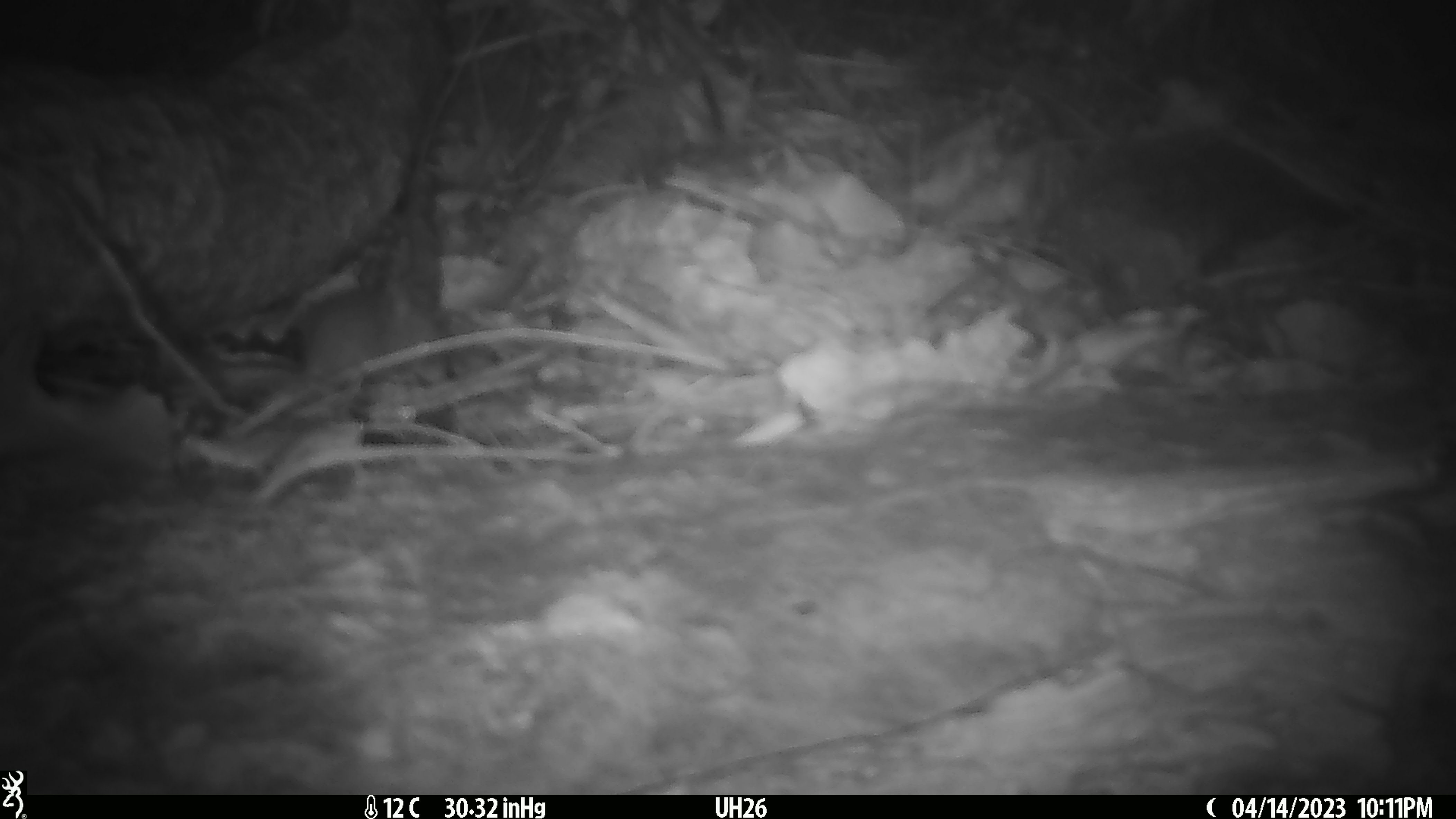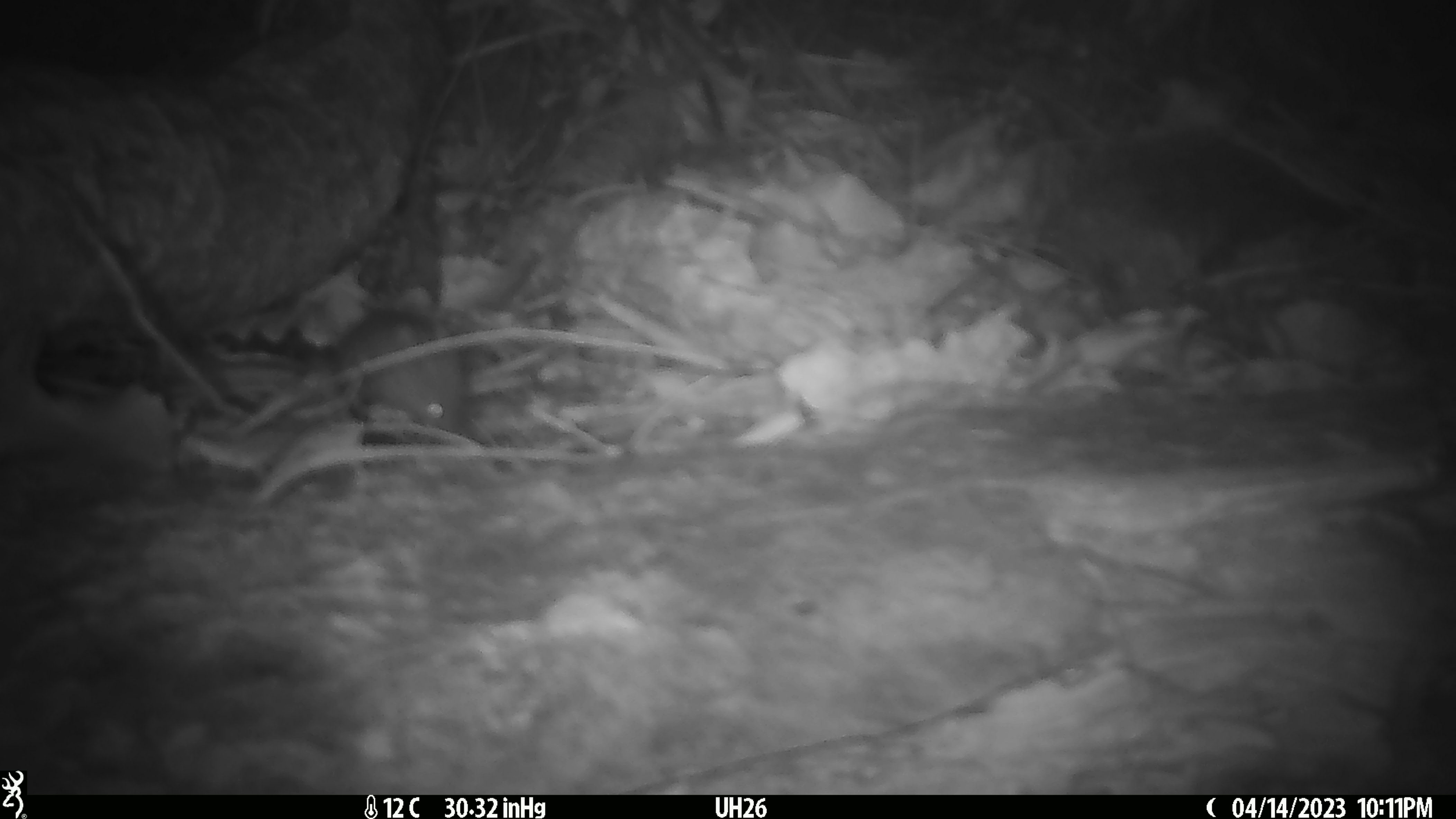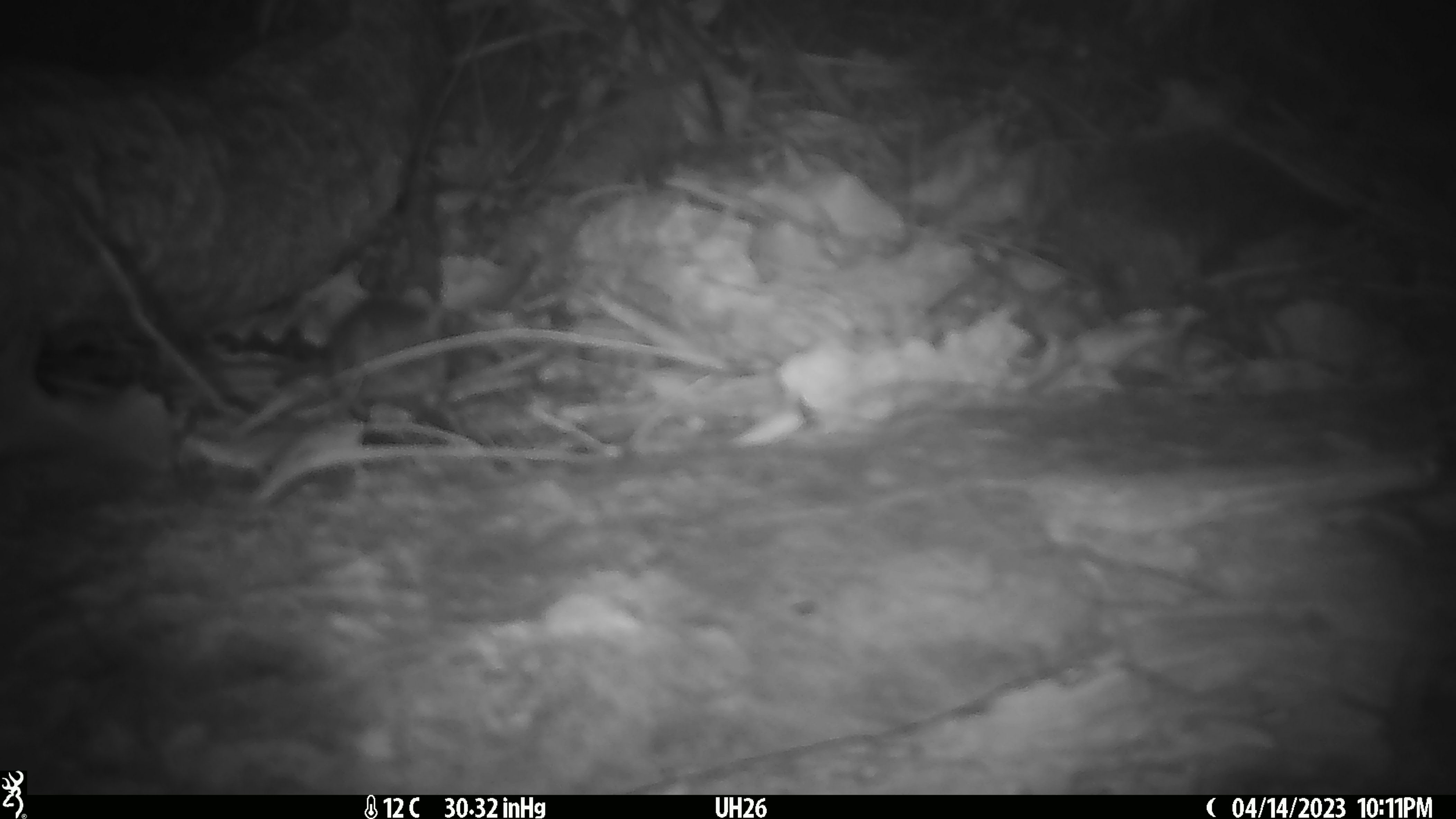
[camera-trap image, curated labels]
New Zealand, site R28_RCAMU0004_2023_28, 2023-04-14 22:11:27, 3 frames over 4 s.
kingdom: Animalia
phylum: Chordata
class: Mammalia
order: Rodentia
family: Muridae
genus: Mus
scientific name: Mus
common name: mouse